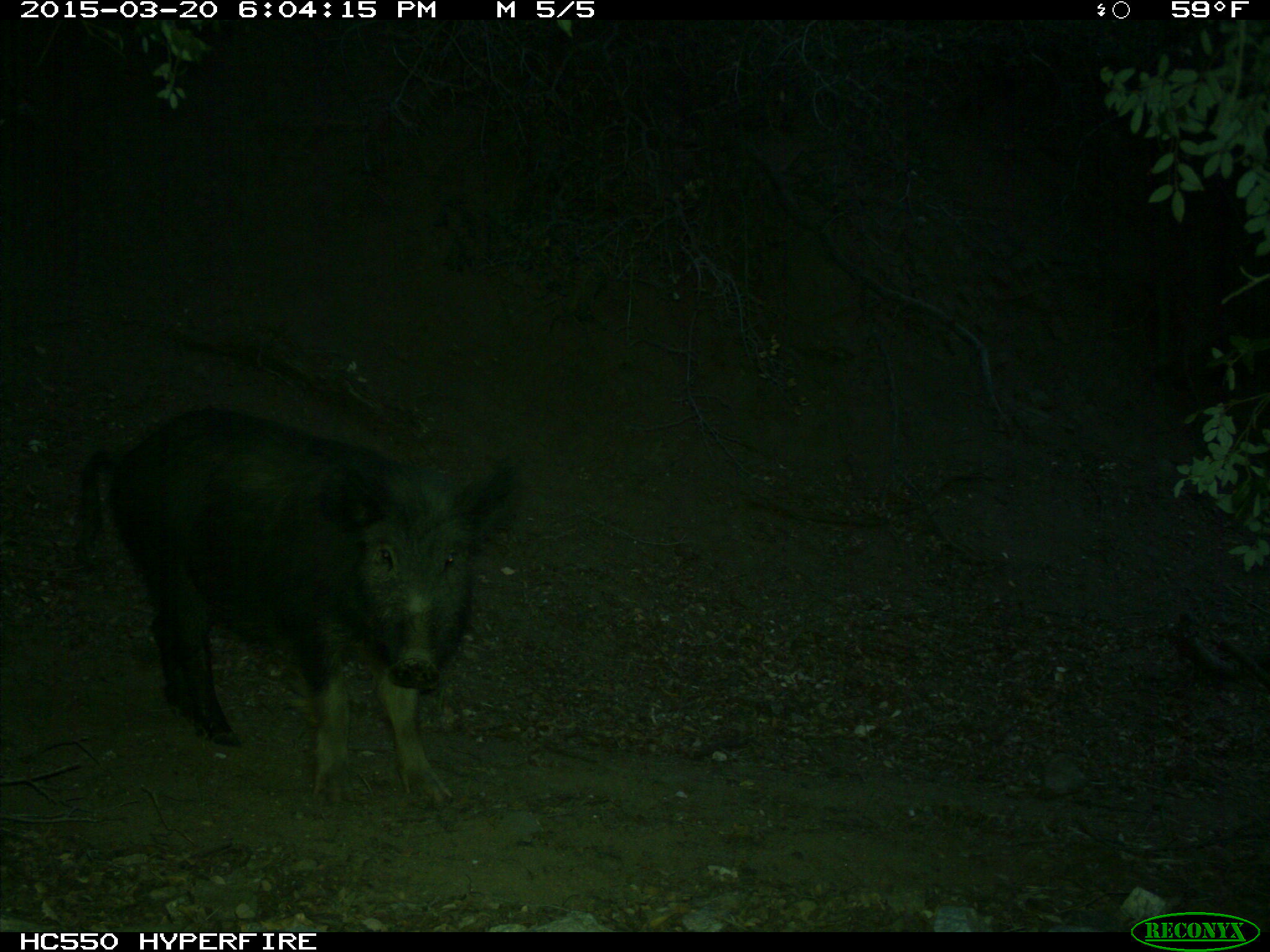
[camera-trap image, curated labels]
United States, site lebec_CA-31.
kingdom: Animalia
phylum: Chordata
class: Mammalia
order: Artiodactyla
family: Suidae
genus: Sus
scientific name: Sus scrofa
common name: wild boar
Sus scrofa (wild boar).